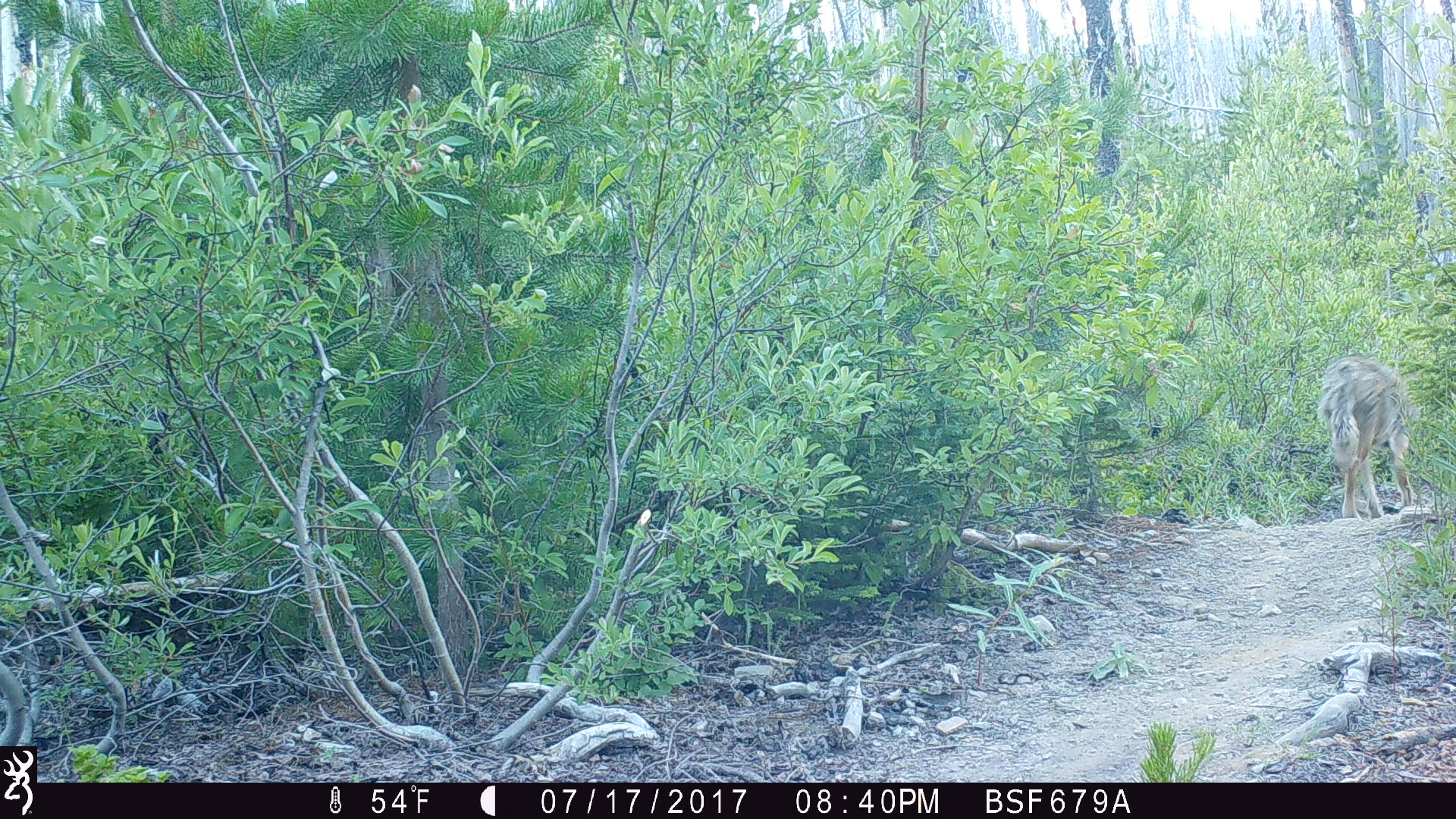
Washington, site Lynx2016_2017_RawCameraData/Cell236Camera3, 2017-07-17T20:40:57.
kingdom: Animalia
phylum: Chordata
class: Mammalia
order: Carnivora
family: Canidae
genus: Canis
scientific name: Canis latrans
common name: coyote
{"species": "Canis latrans (coyote)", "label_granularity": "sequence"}